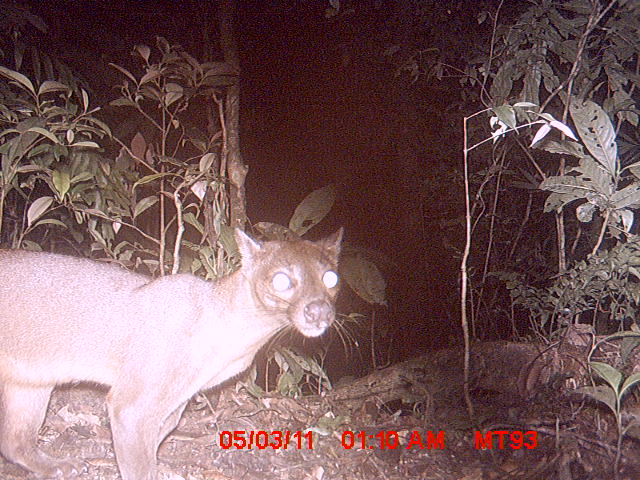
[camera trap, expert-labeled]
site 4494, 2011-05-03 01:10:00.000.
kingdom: Animalia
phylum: Chordata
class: Mammalia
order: Carnivora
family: Eupleridae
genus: Cryptoprocta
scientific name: Cryptoprocta ferox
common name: fossa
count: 1